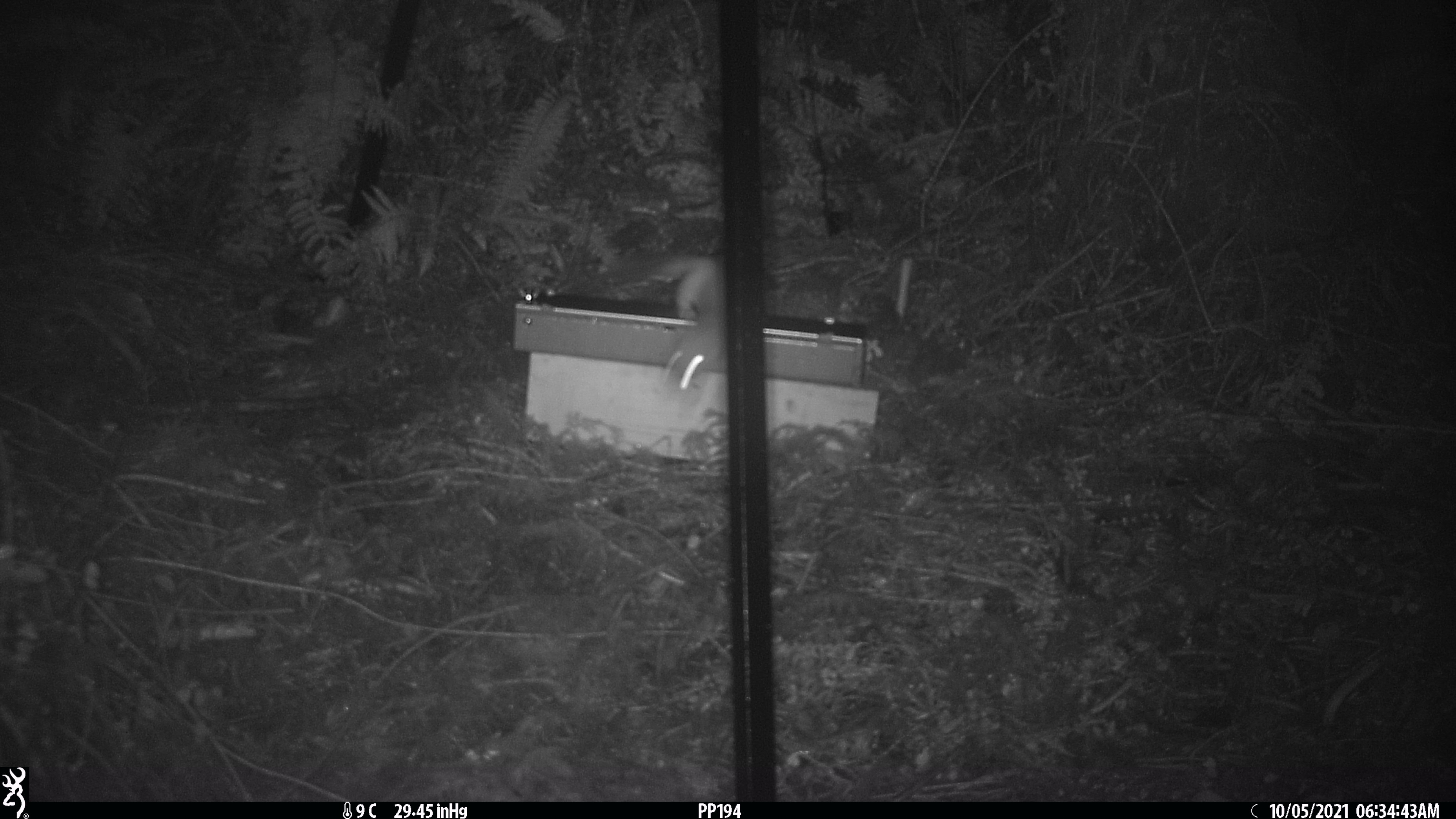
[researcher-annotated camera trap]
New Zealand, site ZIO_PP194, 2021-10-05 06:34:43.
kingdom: Animalia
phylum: Chordata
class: Mammalia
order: Carnivora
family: Mustelidae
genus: Mustela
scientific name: Mustela erminea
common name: stoat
Stoat (Mustela erminea).